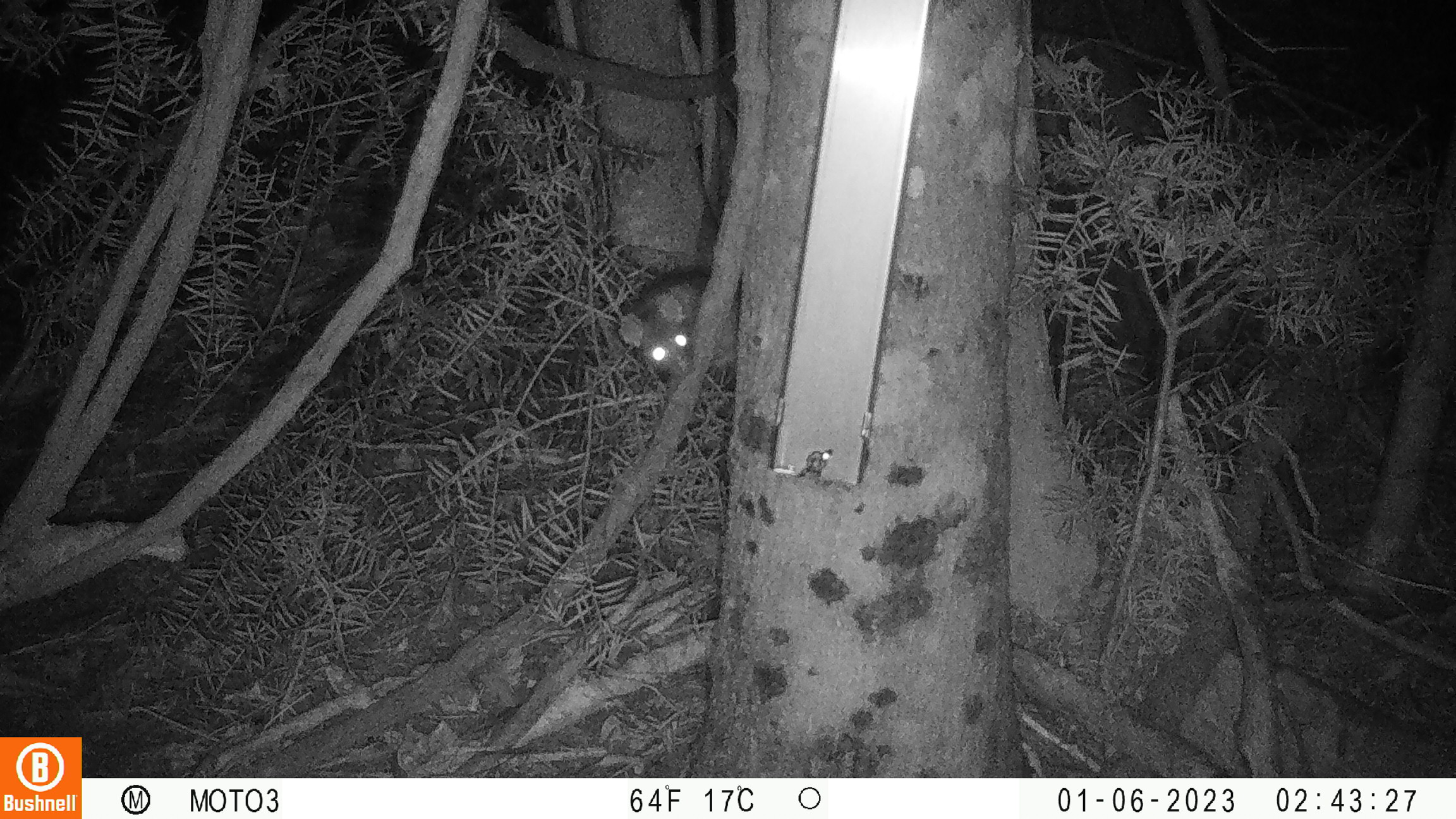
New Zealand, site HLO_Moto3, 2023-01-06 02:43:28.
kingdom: Animalia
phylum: Chordata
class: Mammalia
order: Rodentia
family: Muridae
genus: Rattus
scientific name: Rattus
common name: rat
Rat (Rattus).